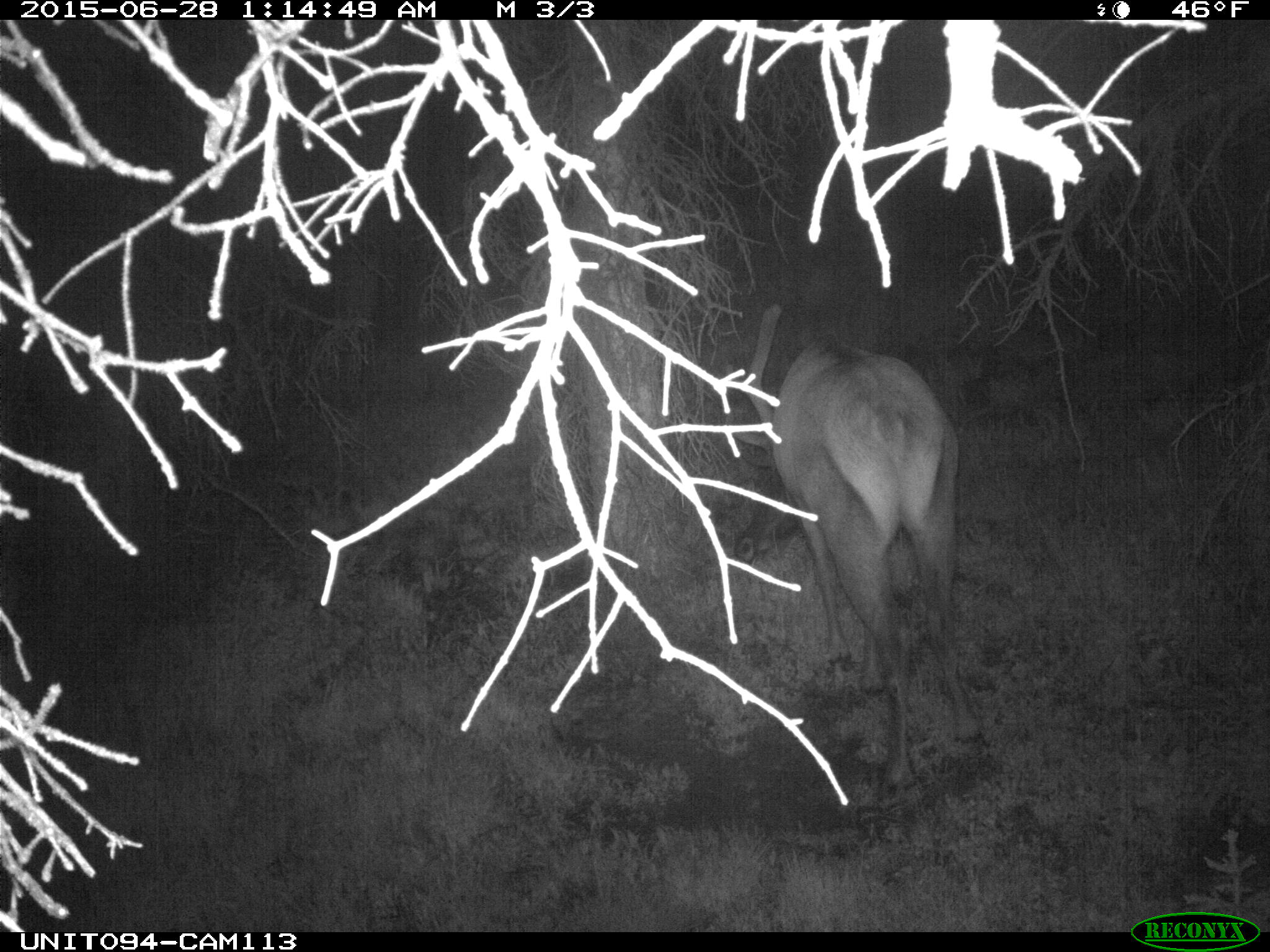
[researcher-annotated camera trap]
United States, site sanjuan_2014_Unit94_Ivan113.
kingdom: Animalia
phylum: Chordata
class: Mammalia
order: Artiodactyla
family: Cervidae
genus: Cervus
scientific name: Cervus elaphus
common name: red deer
Cervus elaphus (red deer).